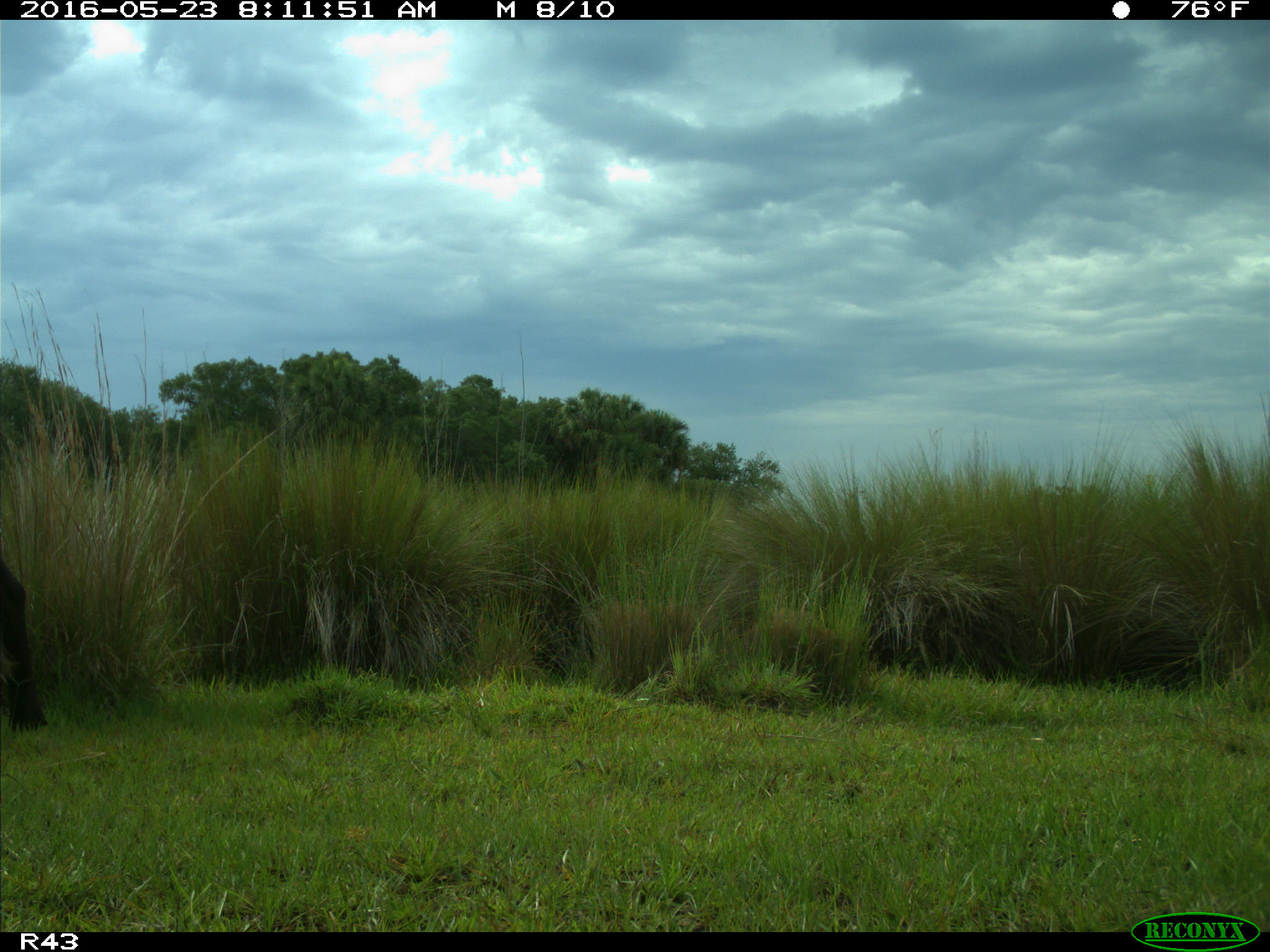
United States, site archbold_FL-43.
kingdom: Animalia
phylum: Chordata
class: Mammalia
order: Artiodactyla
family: Bovidae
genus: Bos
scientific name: Bos taurus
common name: domestic cow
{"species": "Bos taurus (domestic cow)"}